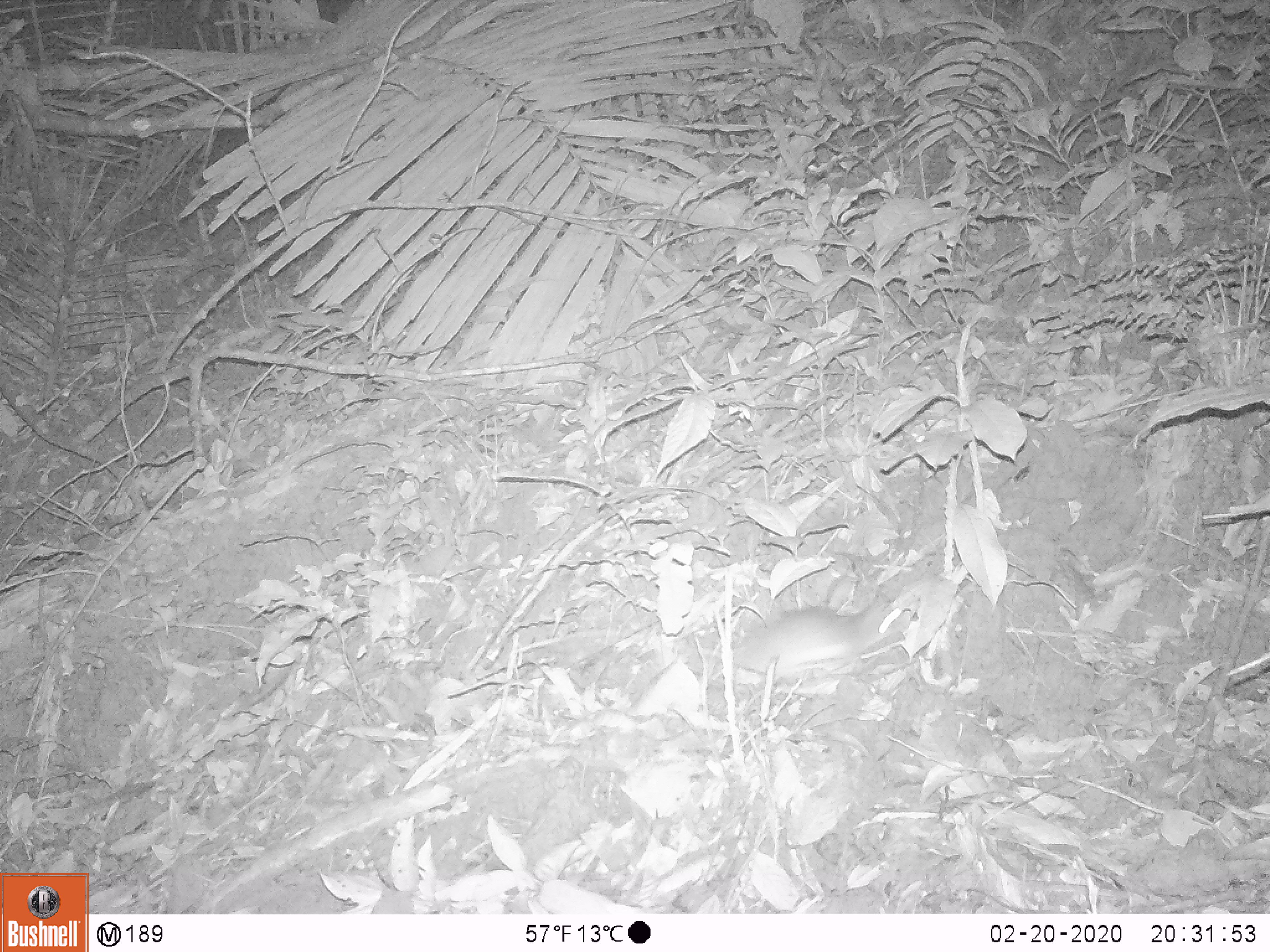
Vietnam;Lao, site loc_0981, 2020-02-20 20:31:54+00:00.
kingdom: Animalia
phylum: Chordata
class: Mammalia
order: Rodentia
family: Muridae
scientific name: Muridae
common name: old-world mice and rats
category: unidentified murid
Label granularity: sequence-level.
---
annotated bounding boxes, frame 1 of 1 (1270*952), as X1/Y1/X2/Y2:
unidentified murid: 518/596/911/691